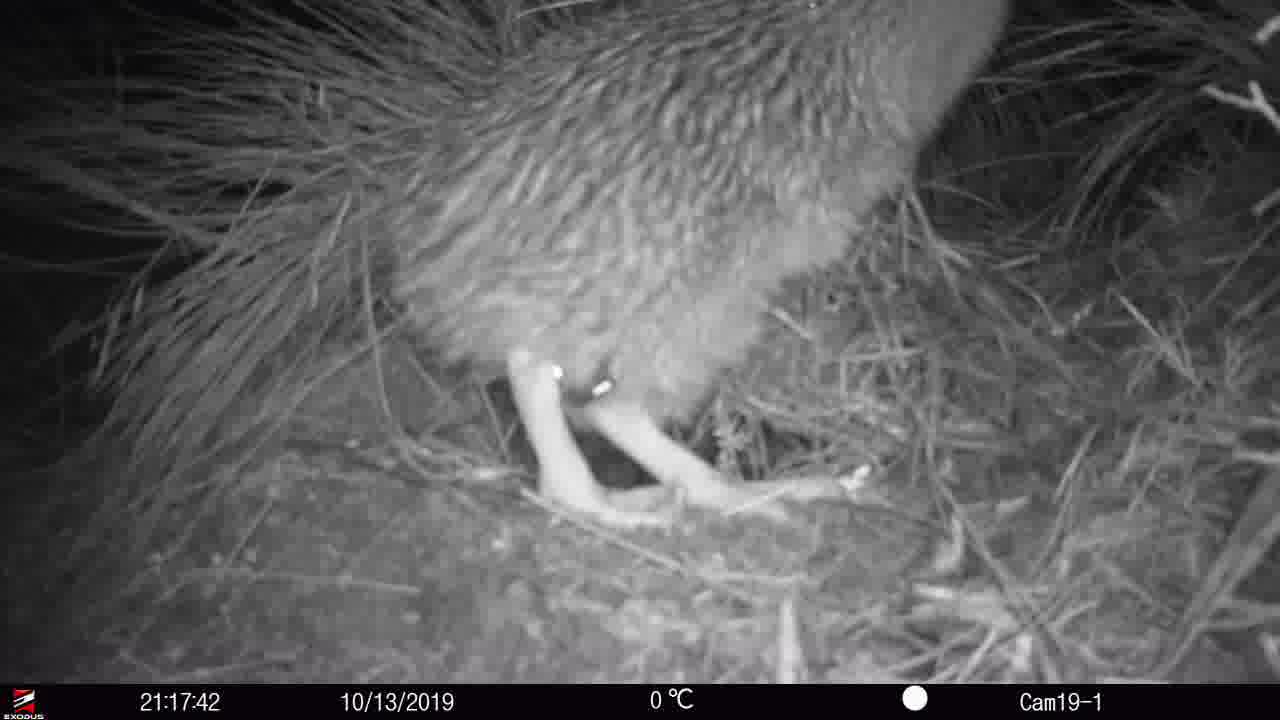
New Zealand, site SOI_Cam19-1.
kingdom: Animalia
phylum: Chordata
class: Aves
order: Apterygiformes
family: Apterygidae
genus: Apteryx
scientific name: Apteryx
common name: kiwi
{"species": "kiwi (Apteryx)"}